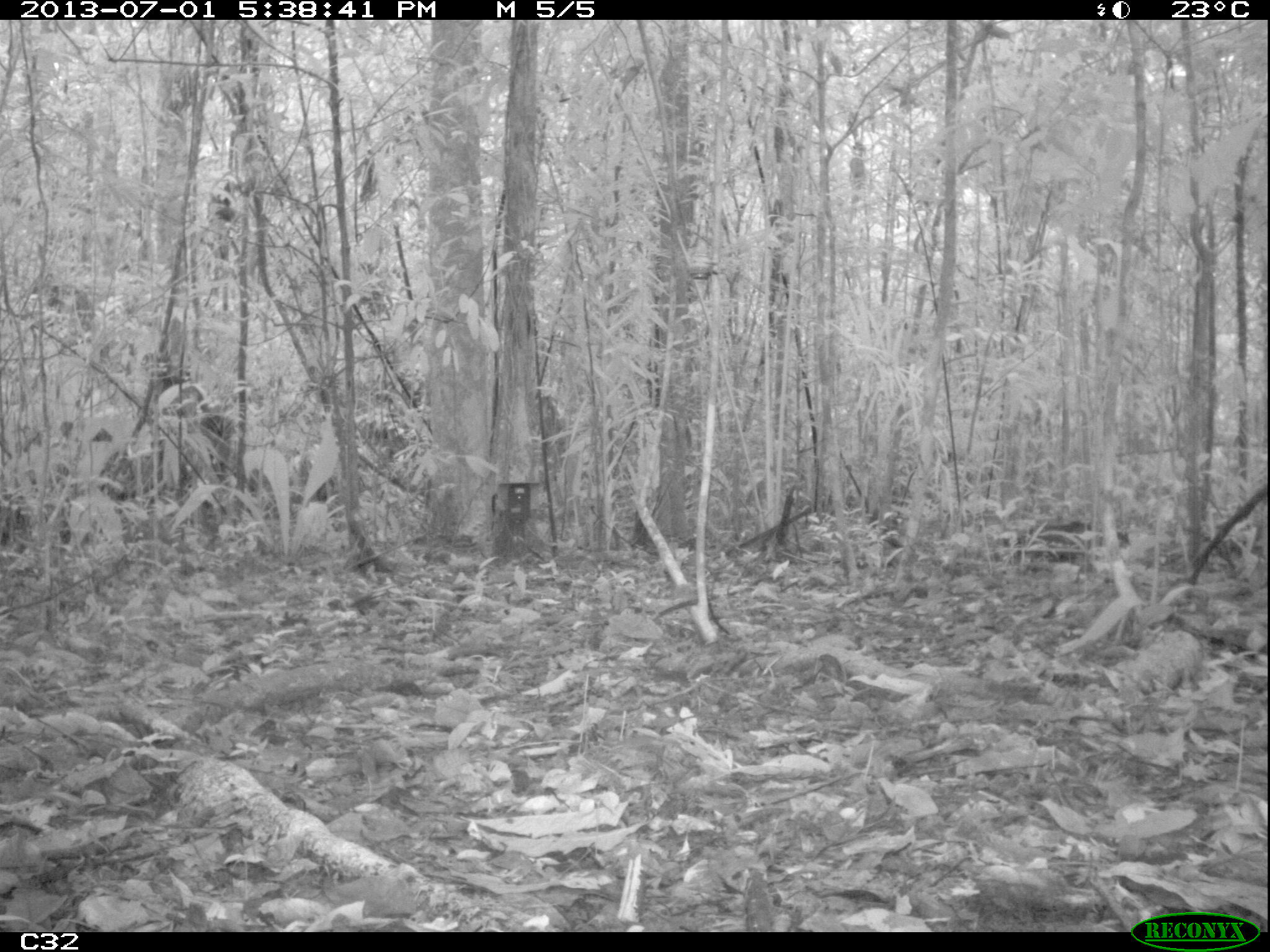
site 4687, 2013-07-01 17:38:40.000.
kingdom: Animalia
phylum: Chordata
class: Mammalia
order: Rodentia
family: Dasyproctidae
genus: Dasyprocta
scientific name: Dasyprocta leporina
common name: red-rumped agouti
Dasyprocta leporina (red-rumped agouti), count 1, age adult.